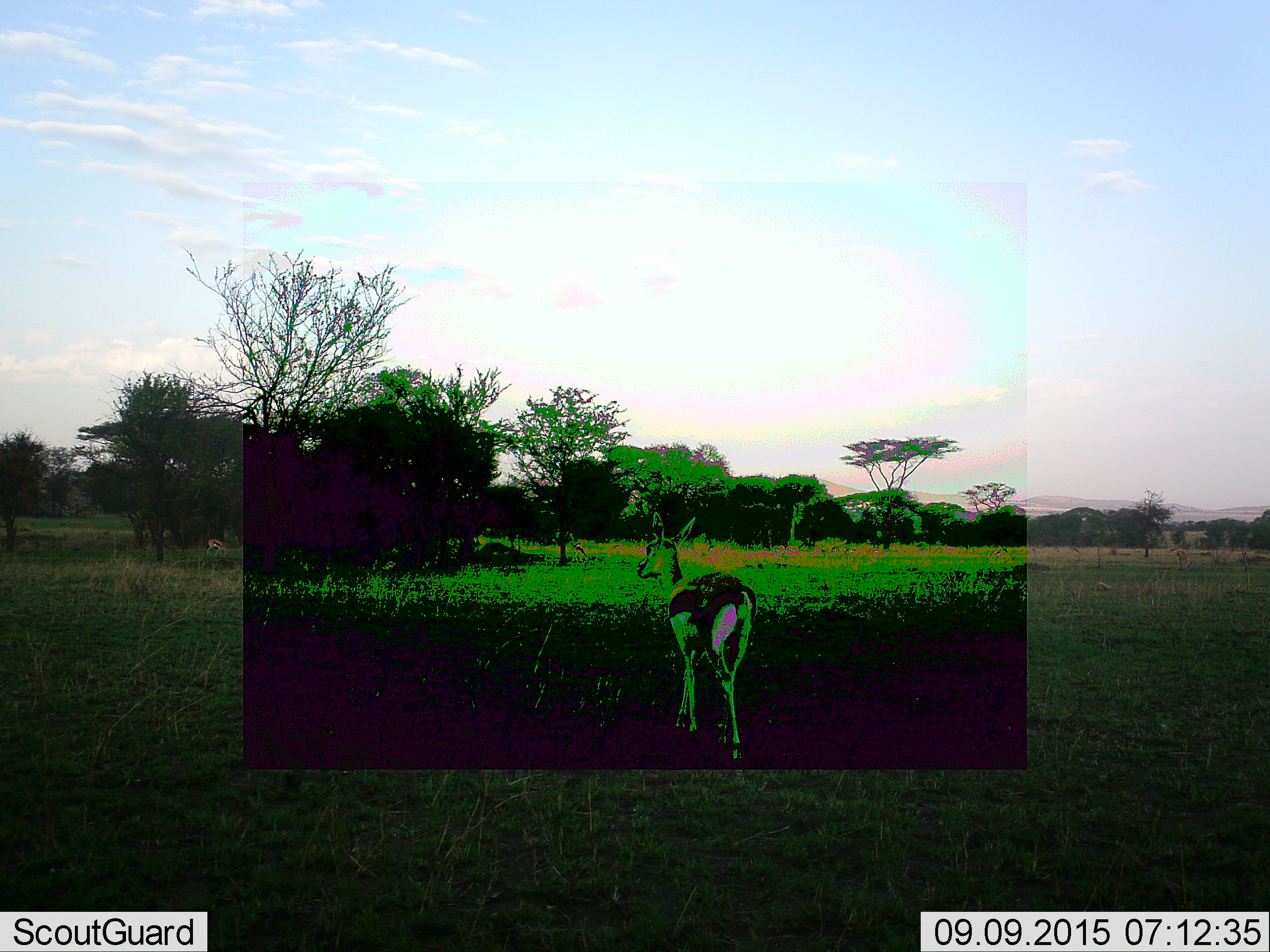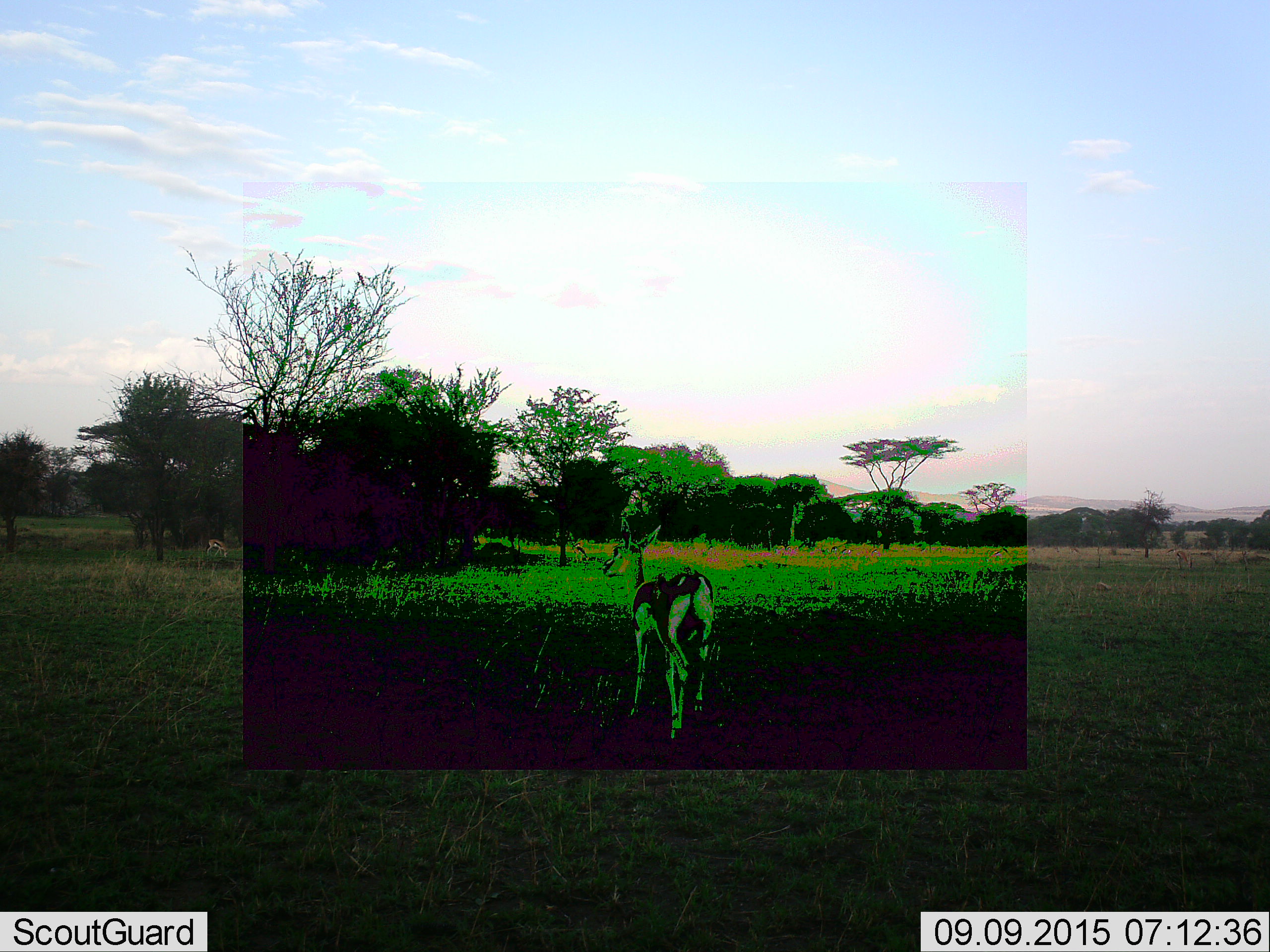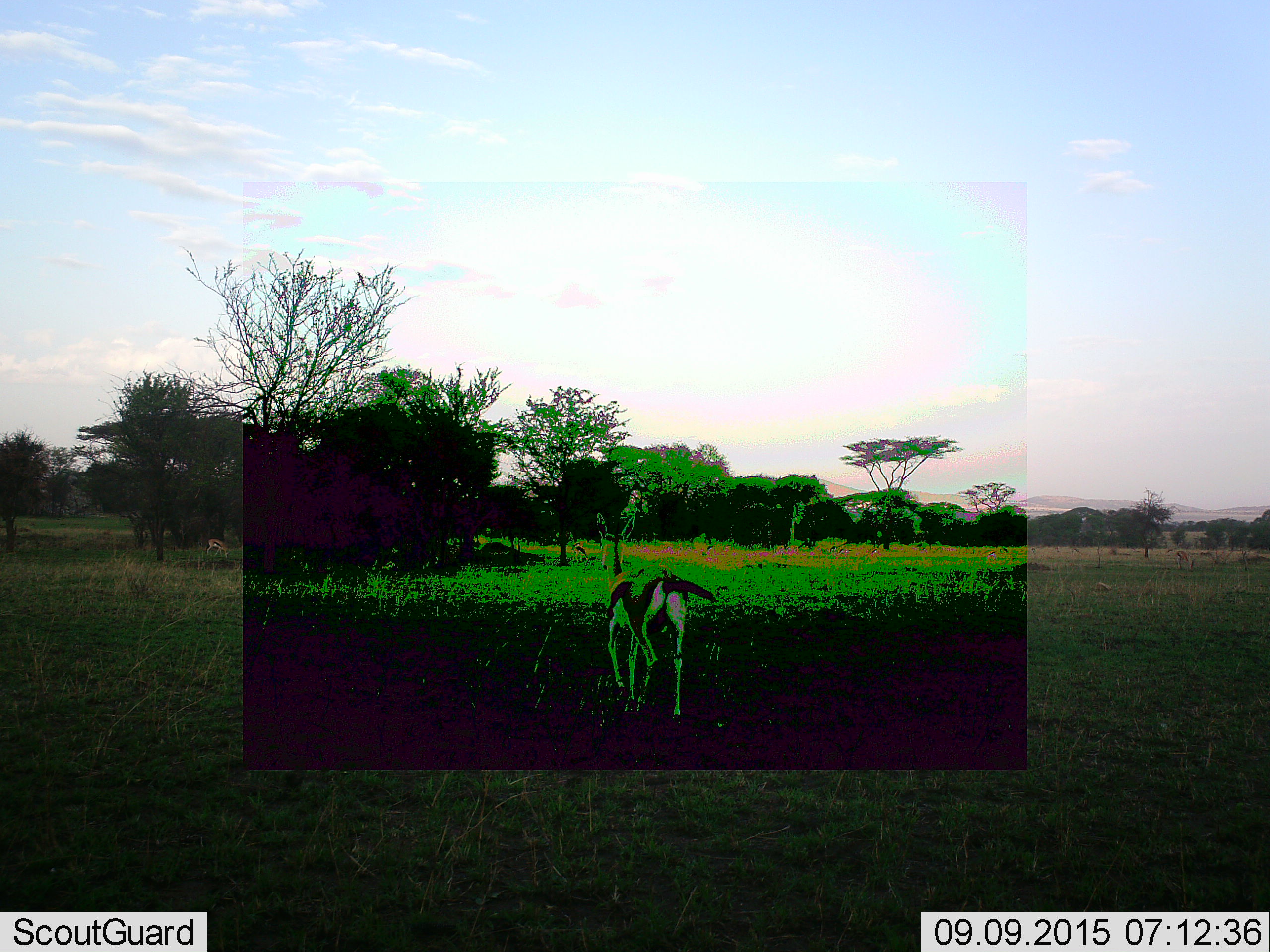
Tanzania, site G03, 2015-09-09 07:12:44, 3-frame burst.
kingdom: Animalia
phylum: Chordata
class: Mammalia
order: Artiodactyla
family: Bovidae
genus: Eudorcas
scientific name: Eudorcas thomsonii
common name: thomson's gazelle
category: gazellethomsons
Gazellethomsons (thomson's gazelle) (Eudorcas thomsonii), count 6. Behavior (volunteer vote fractions): standing 43%, resting 0%, moving 79%, interacting 0%. Young present (vote fraction): 0%. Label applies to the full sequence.